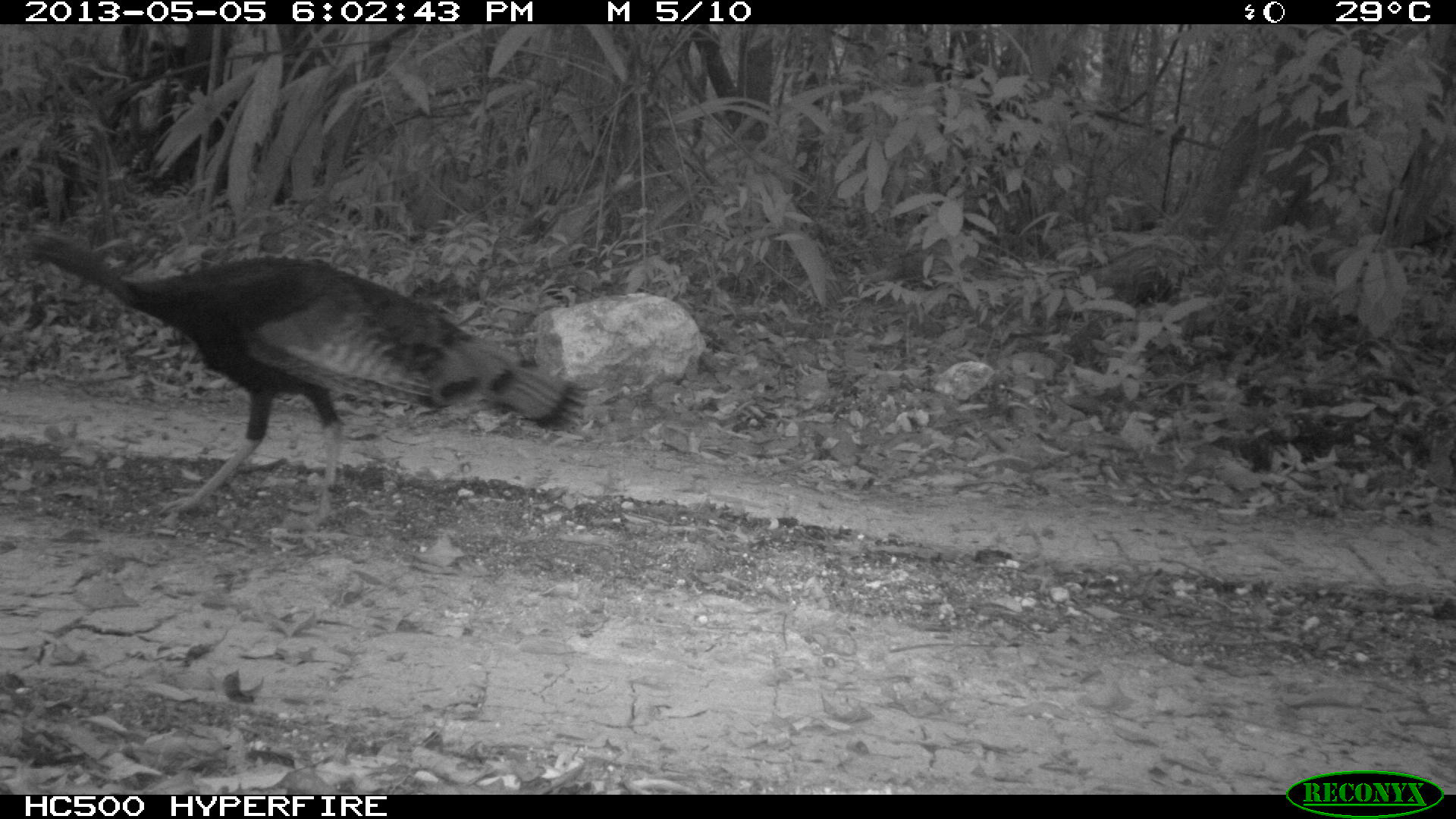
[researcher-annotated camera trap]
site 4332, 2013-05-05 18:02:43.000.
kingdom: Animalia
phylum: Chordata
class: Aves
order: Galliformes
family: Phasianidae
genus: Meleagris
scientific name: Meleagris ocellata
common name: ocellated turkey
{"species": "Meleagris ocellata (ocellated turkey)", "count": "1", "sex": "male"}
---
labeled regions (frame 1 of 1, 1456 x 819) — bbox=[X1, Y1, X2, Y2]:
meleagris ocellata: bbox=[24, 230, 589, 517]